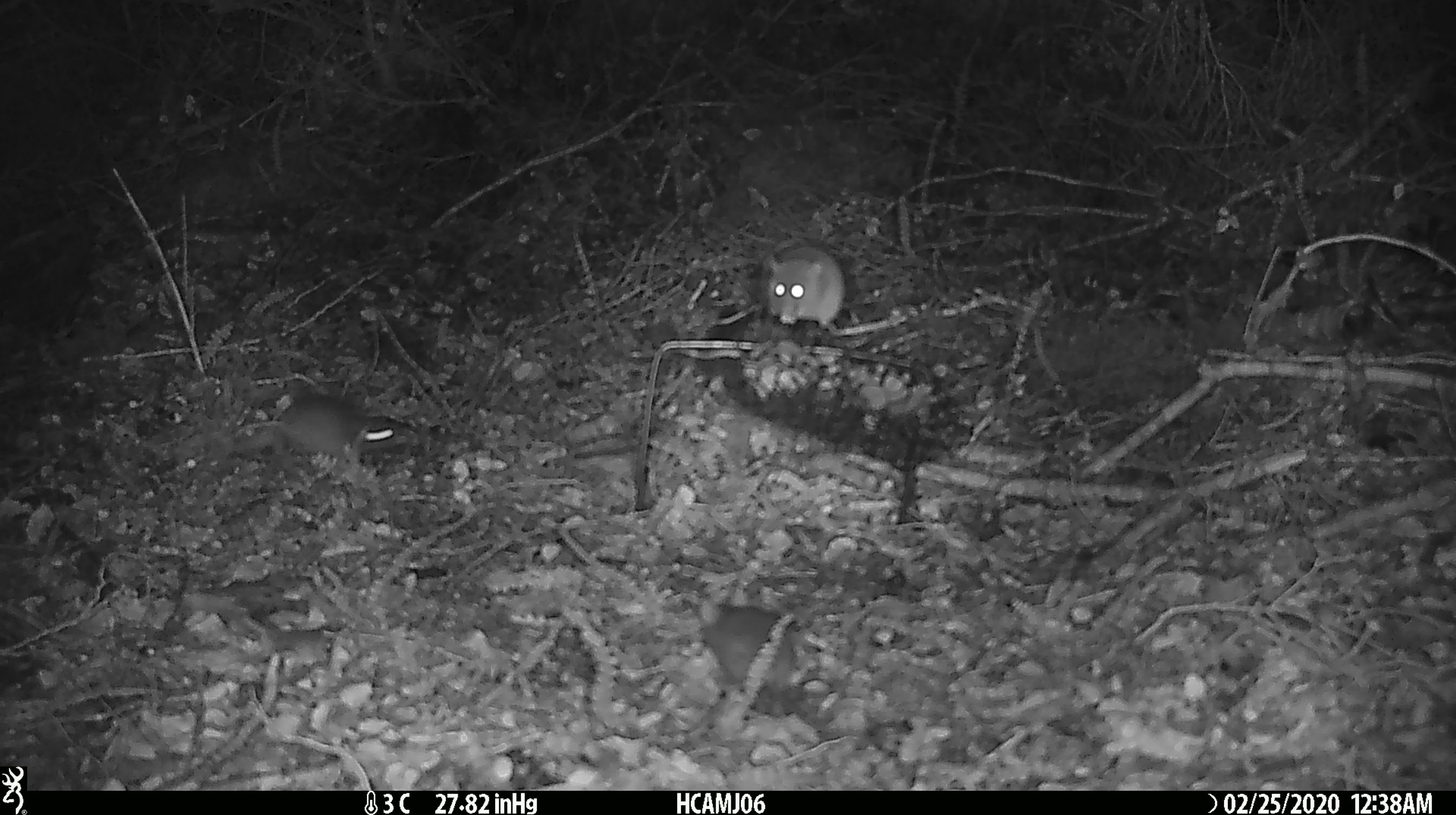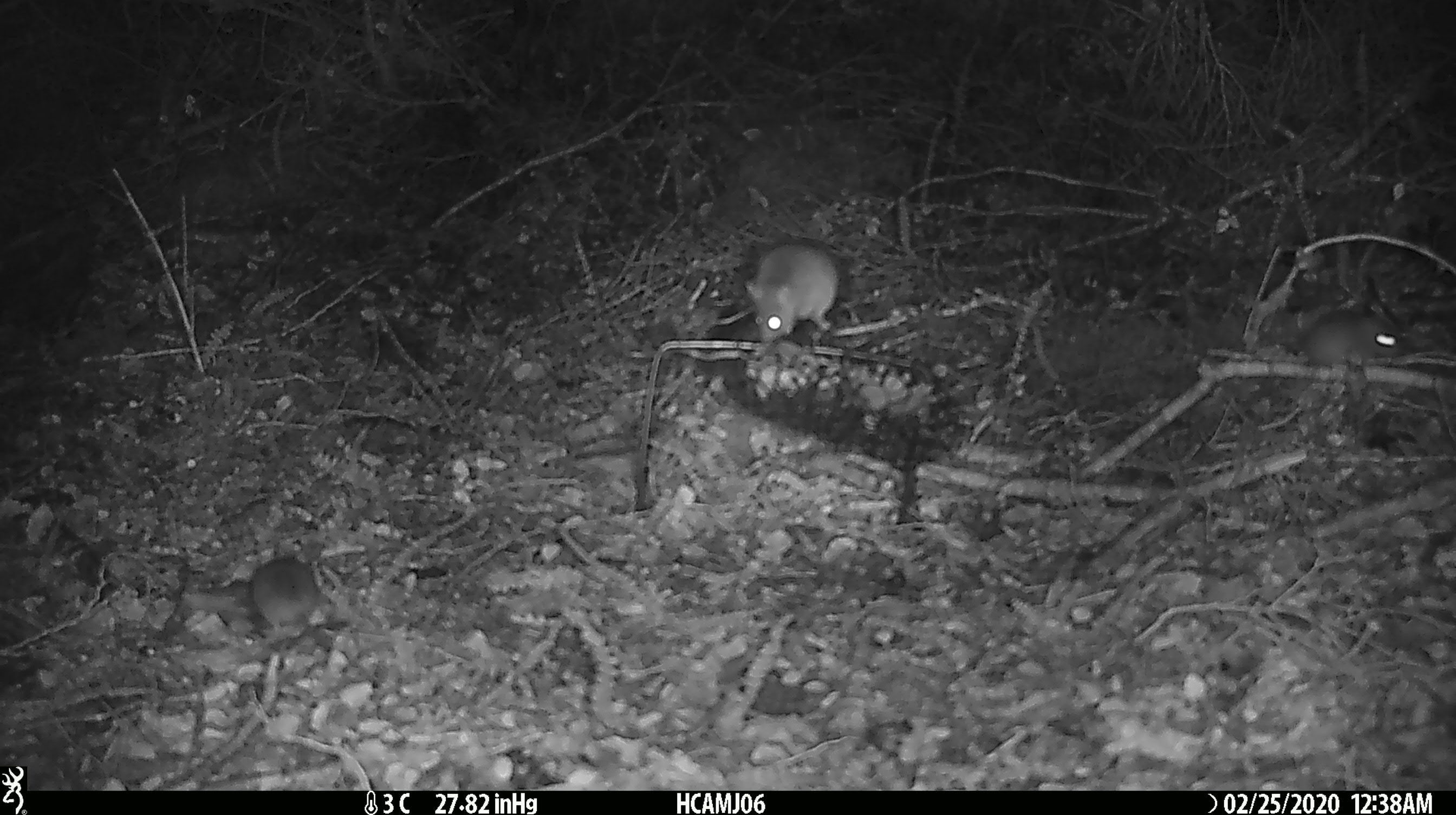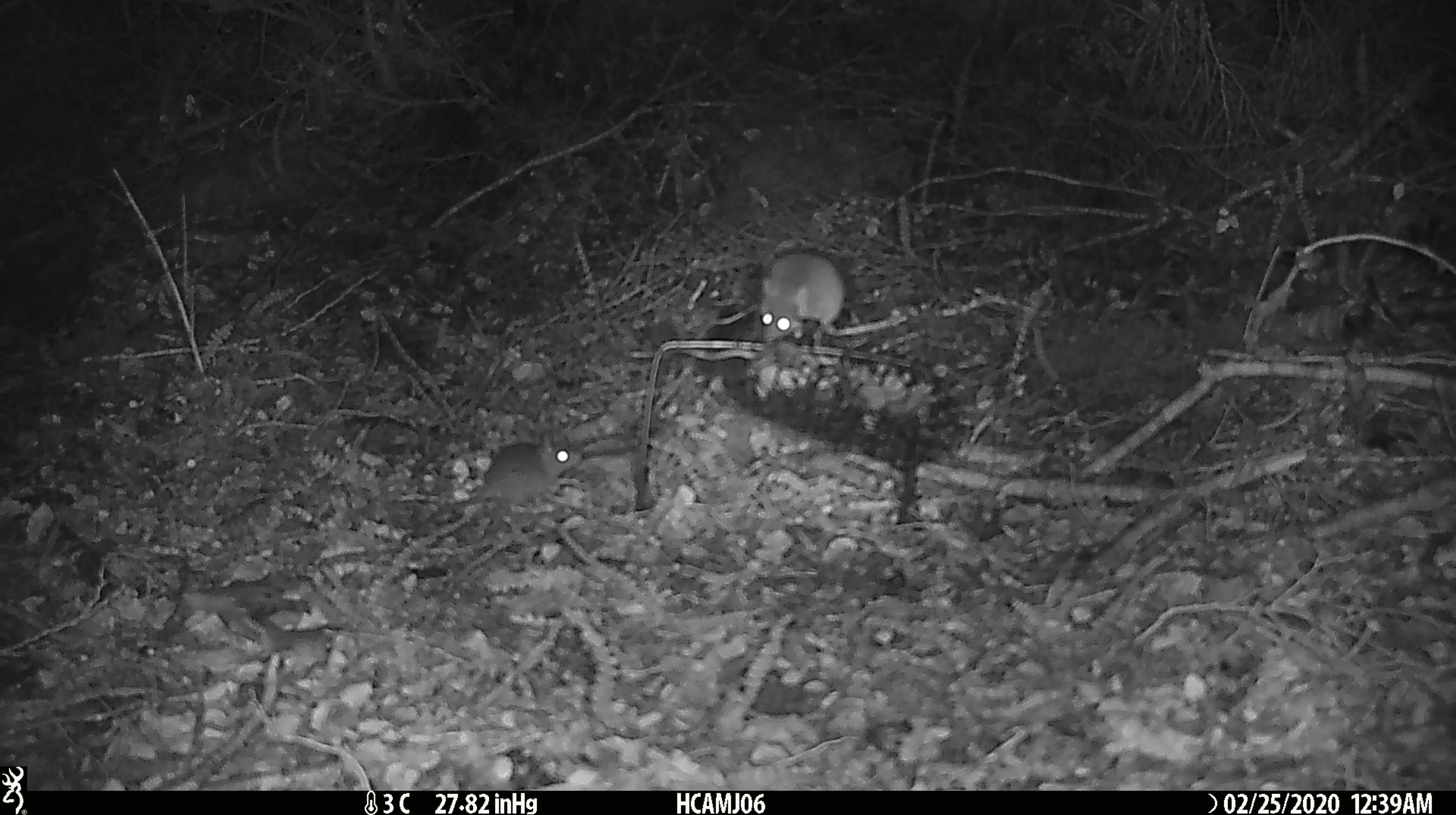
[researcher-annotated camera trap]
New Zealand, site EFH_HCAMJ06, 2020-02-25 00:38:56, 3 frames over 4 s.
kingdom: Animalia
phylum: Chordata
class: Mammalia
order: Rodentia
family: Muridae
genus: Mus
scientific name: Mus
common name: mouse